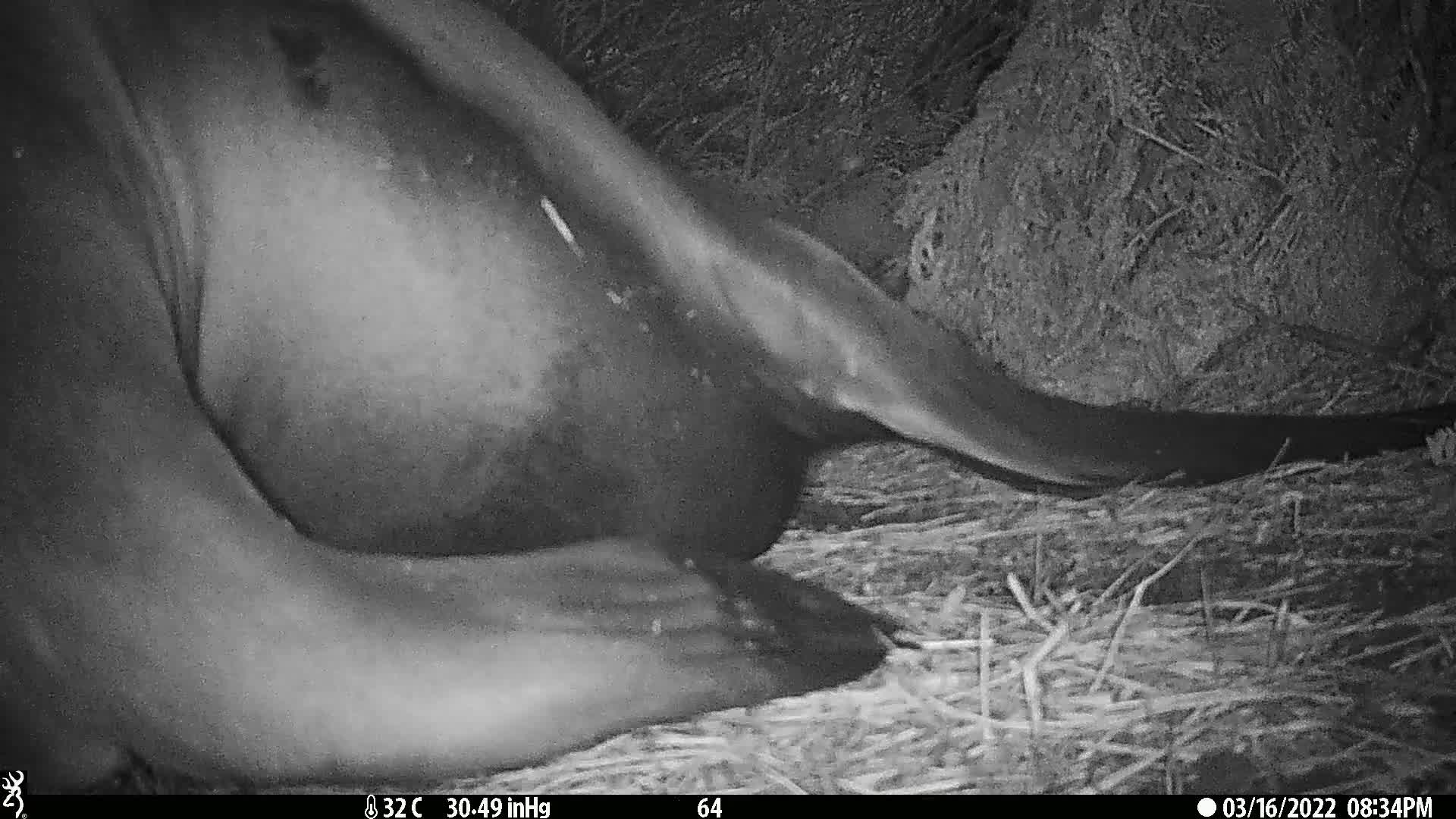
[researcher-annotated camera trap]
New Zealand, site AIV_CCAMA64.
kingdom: Animalia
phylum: Chordata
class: Mammalia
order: Carnivora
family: Otariidae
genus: Phocarctos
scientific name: Phocarctos hookeri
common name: new zealand sea lion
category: sealion